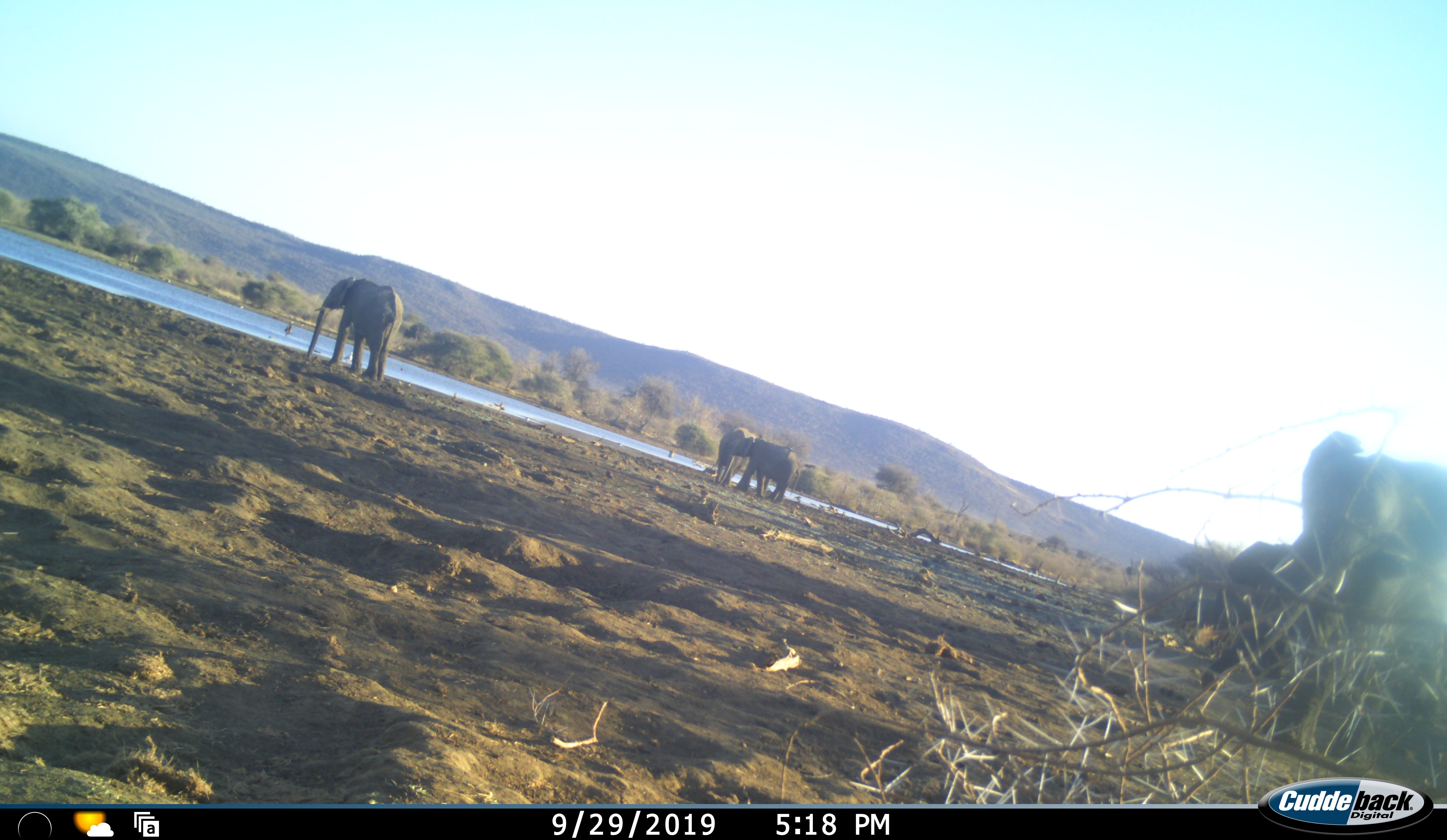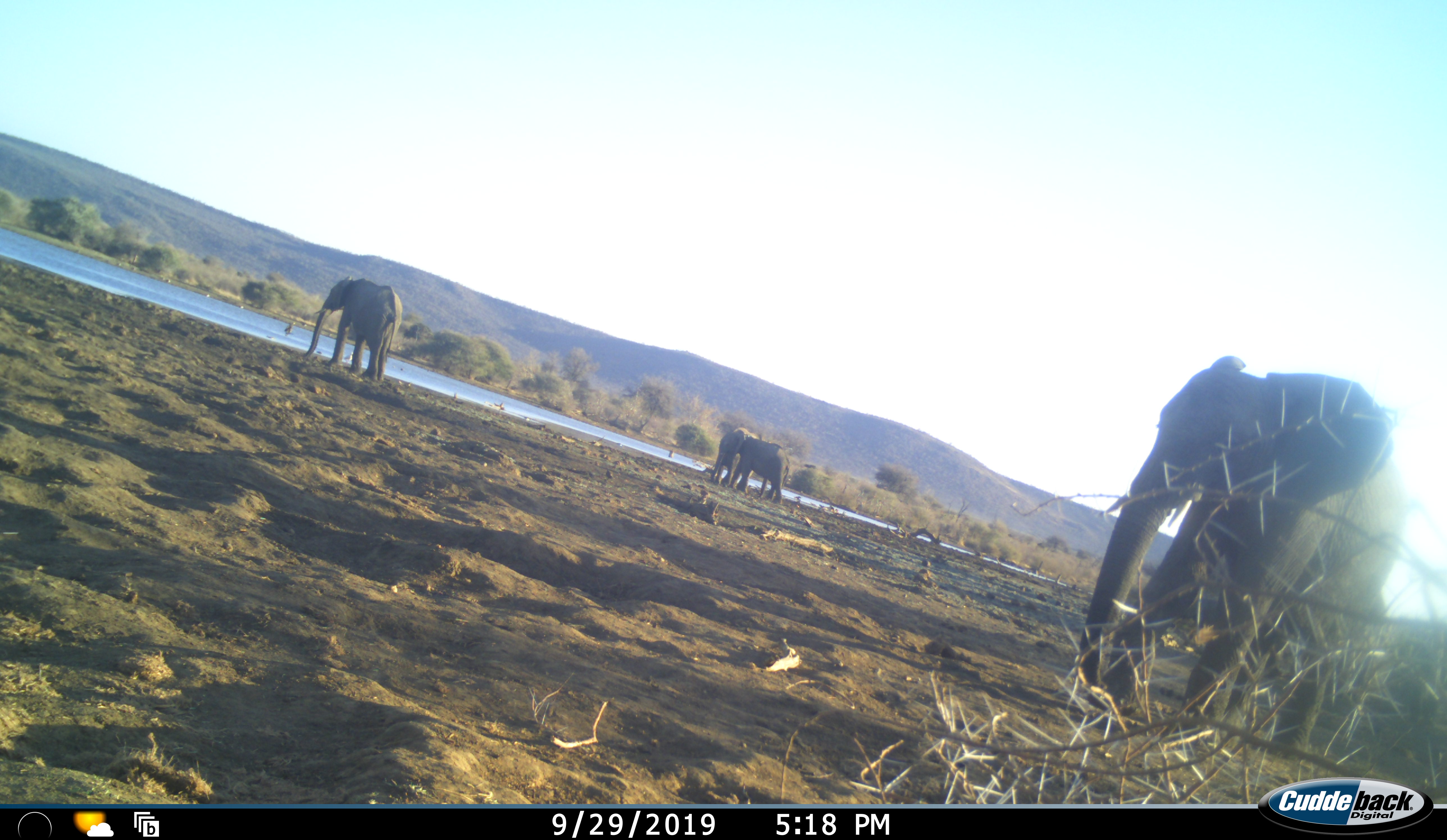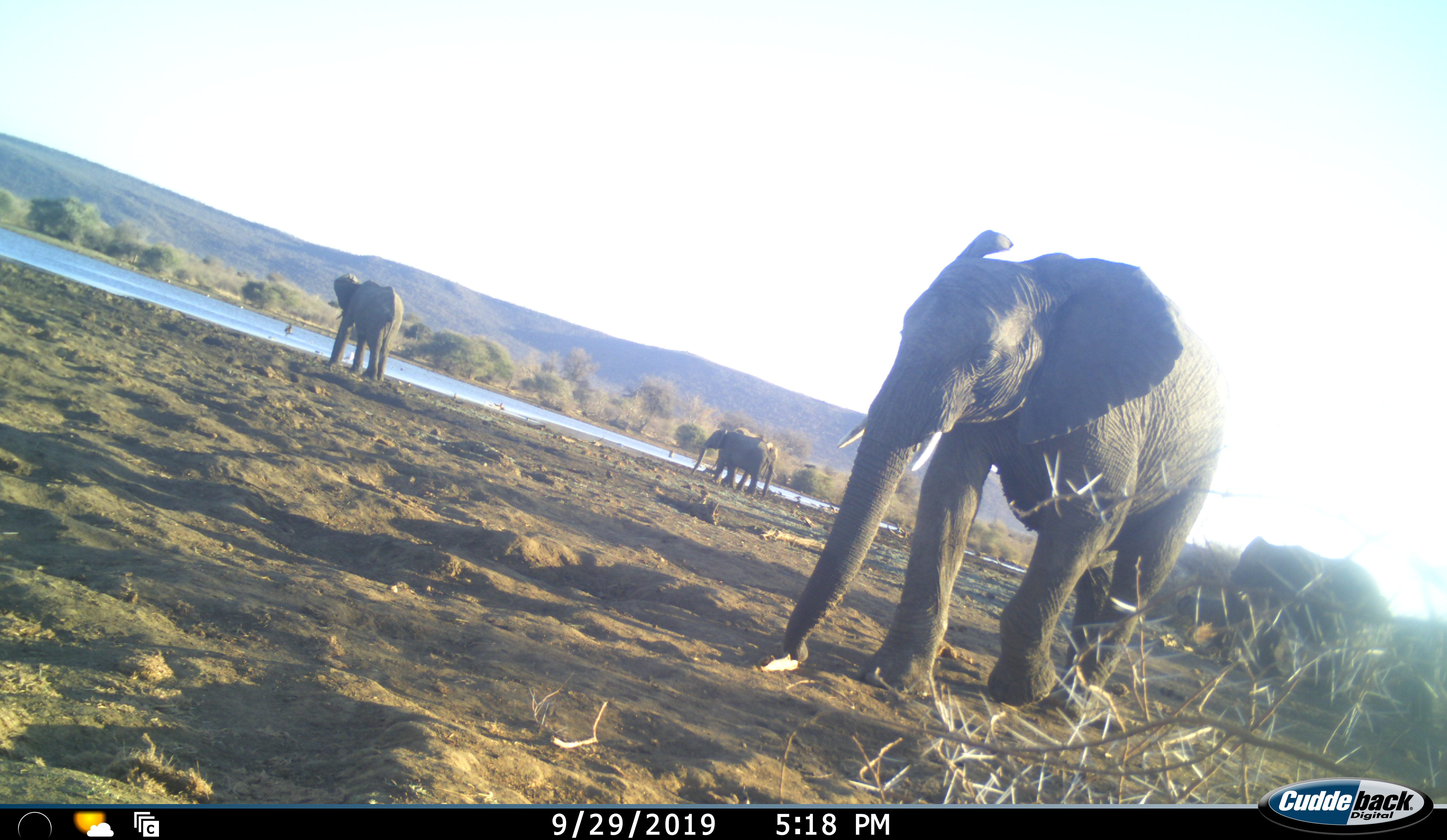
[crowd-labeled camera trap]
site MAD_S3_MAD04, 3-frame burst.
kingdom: Animalia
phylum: Chordata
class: Mammalia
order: Proboscidea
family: Elephantidae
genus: Loxodonta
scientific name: Loxodonta africana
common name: african bush elephant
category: elephant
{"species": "elephant (african bush elephant) (Loxodonta africana)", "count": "5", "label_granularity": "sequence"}